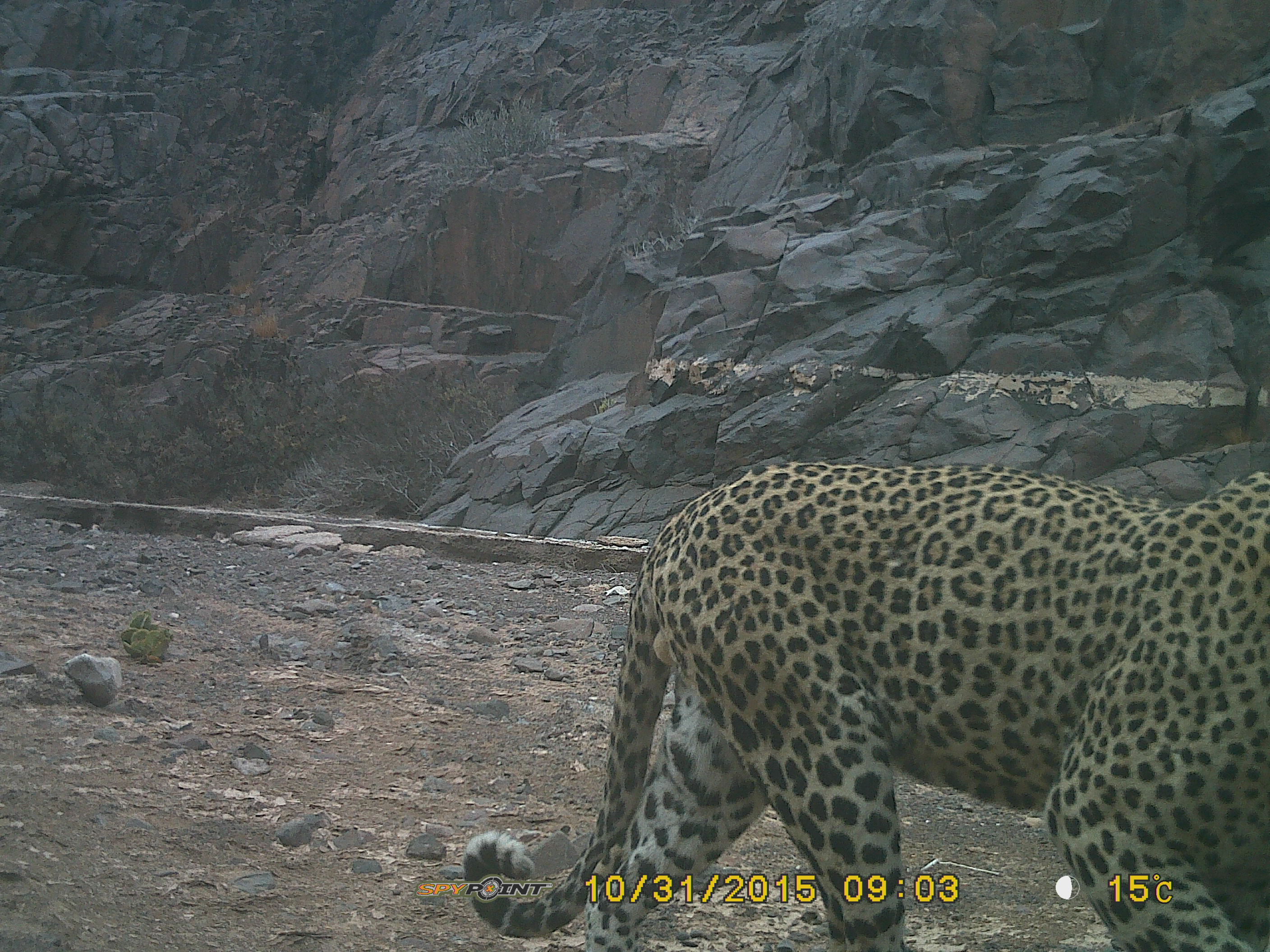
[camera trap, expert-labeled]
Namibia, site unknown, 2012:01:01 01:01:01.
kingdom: Animalia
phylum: Chordata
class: Mammalia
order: Carnivora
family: Felidae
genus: Panthera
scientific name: Panthera pardus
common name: leopard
Panthera pardus (leopard).